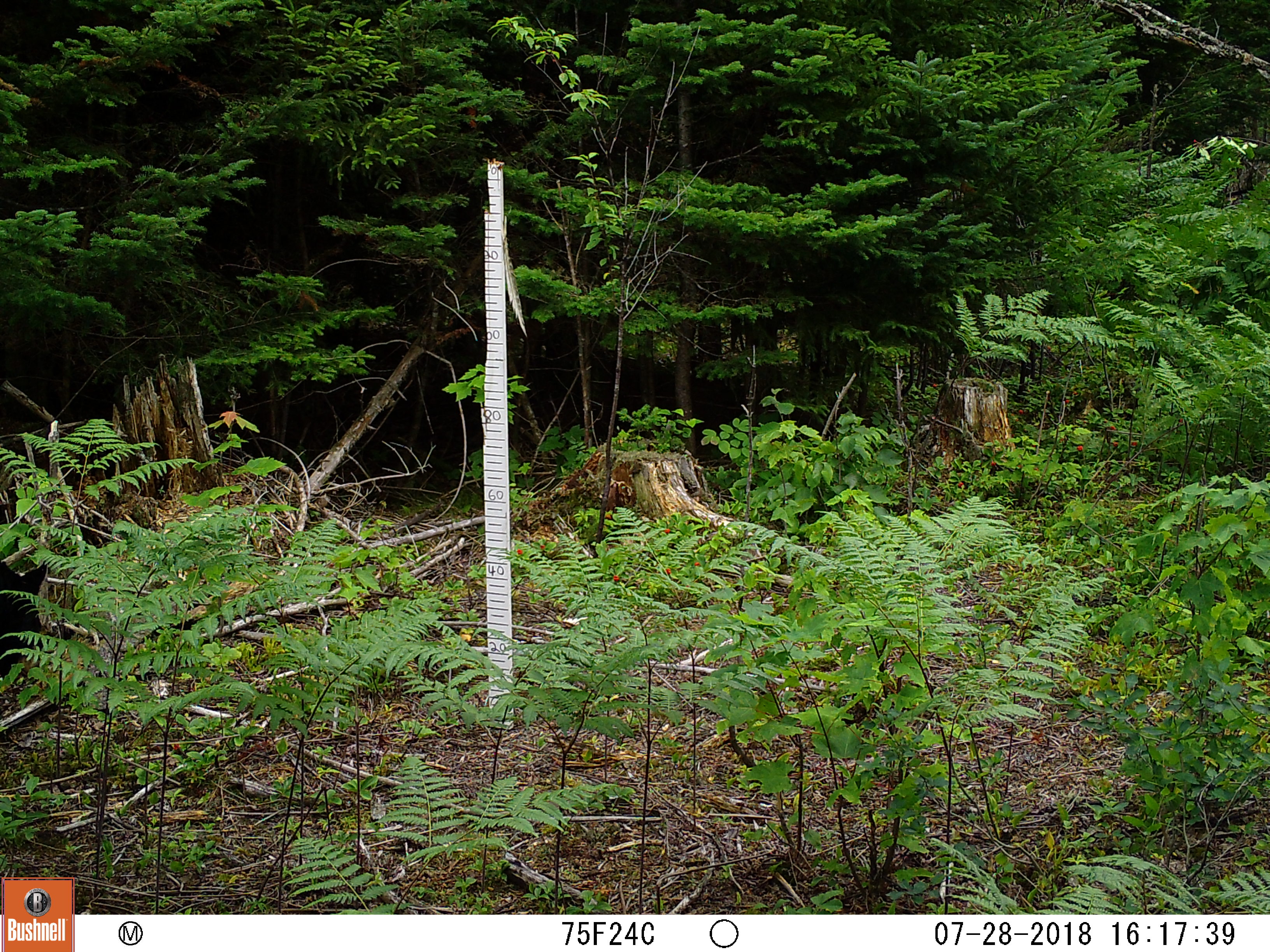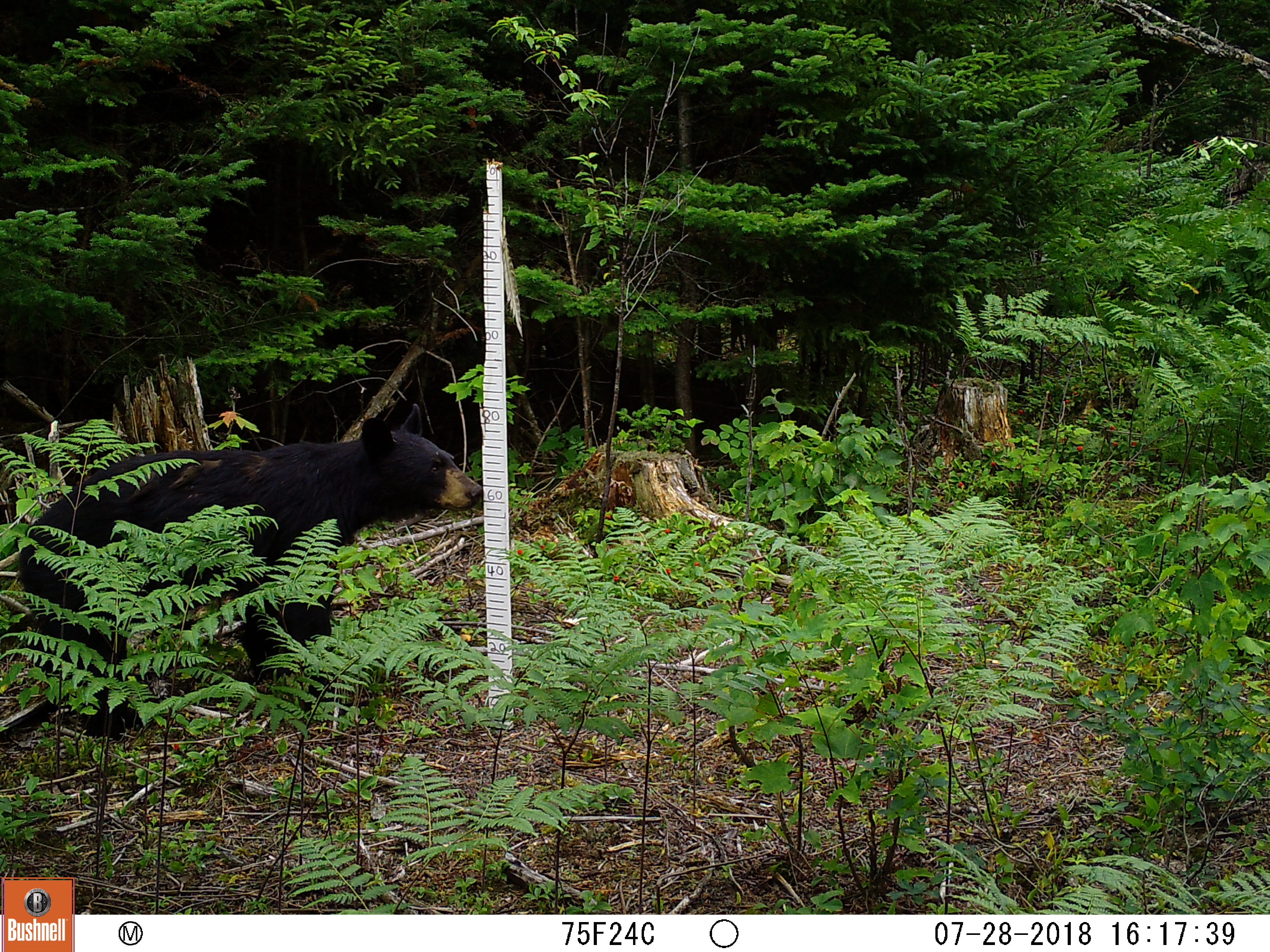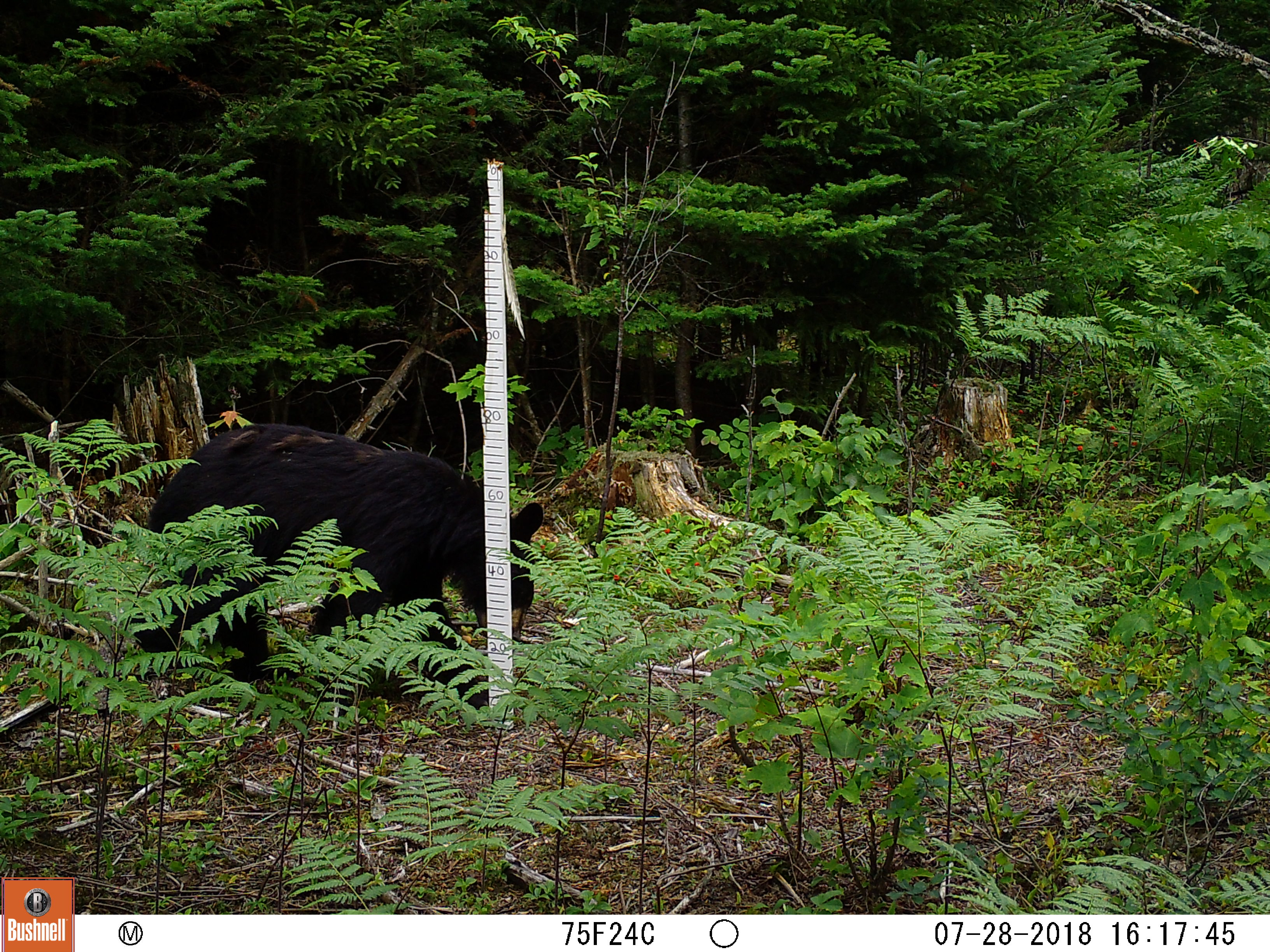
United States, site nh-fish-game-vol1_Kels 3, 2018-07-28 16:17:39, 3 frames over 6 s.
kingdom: Animalia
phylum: Chordata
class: Mammalia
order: Artiodactyla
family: Cervidae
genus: Alces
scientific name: Alces alces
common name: moose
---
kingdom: Animalia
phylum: Chordata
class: Mammalia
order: Carnivora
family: Ursidae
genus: Ursus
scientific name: Ursus americanus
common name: black bear